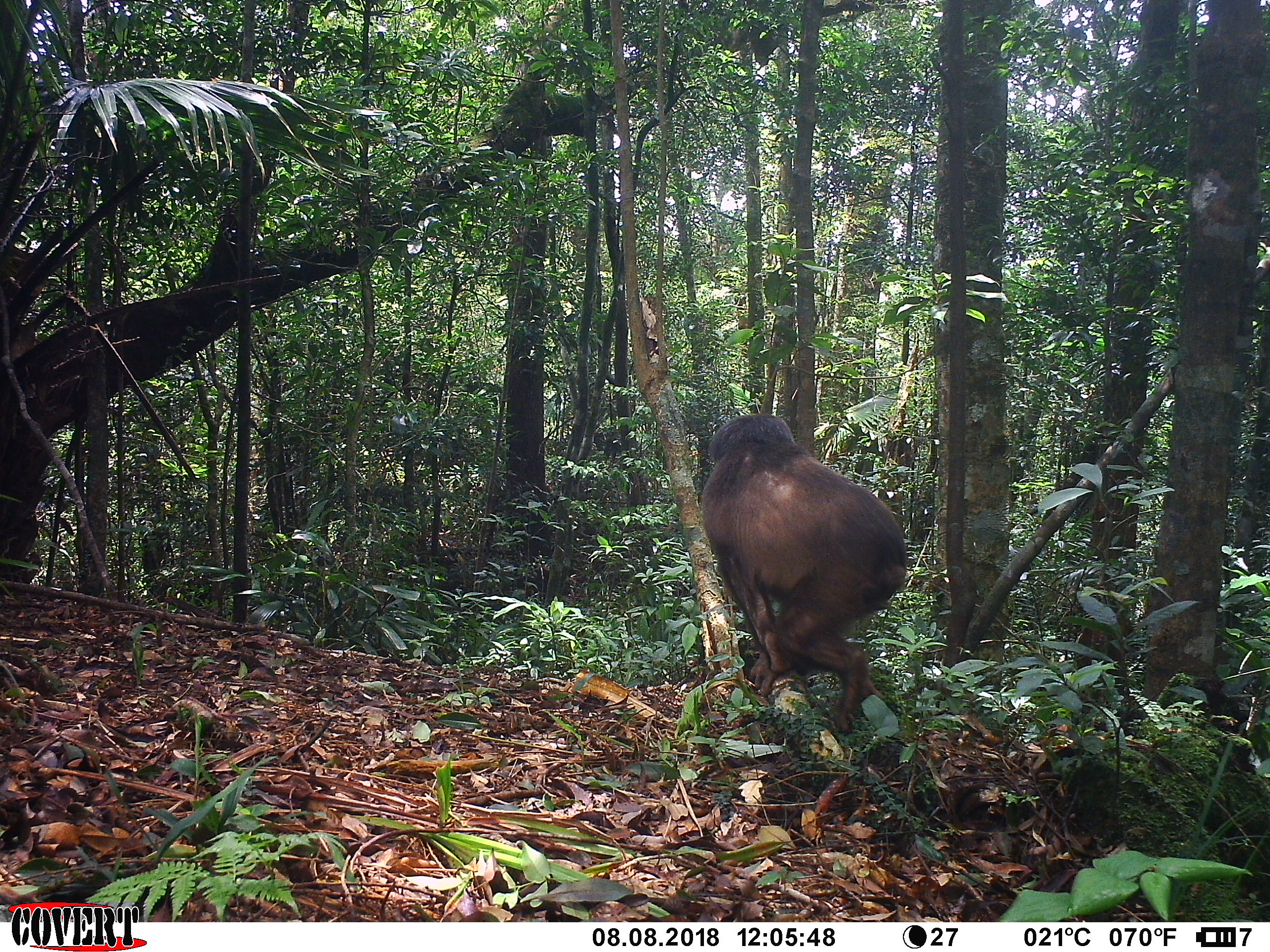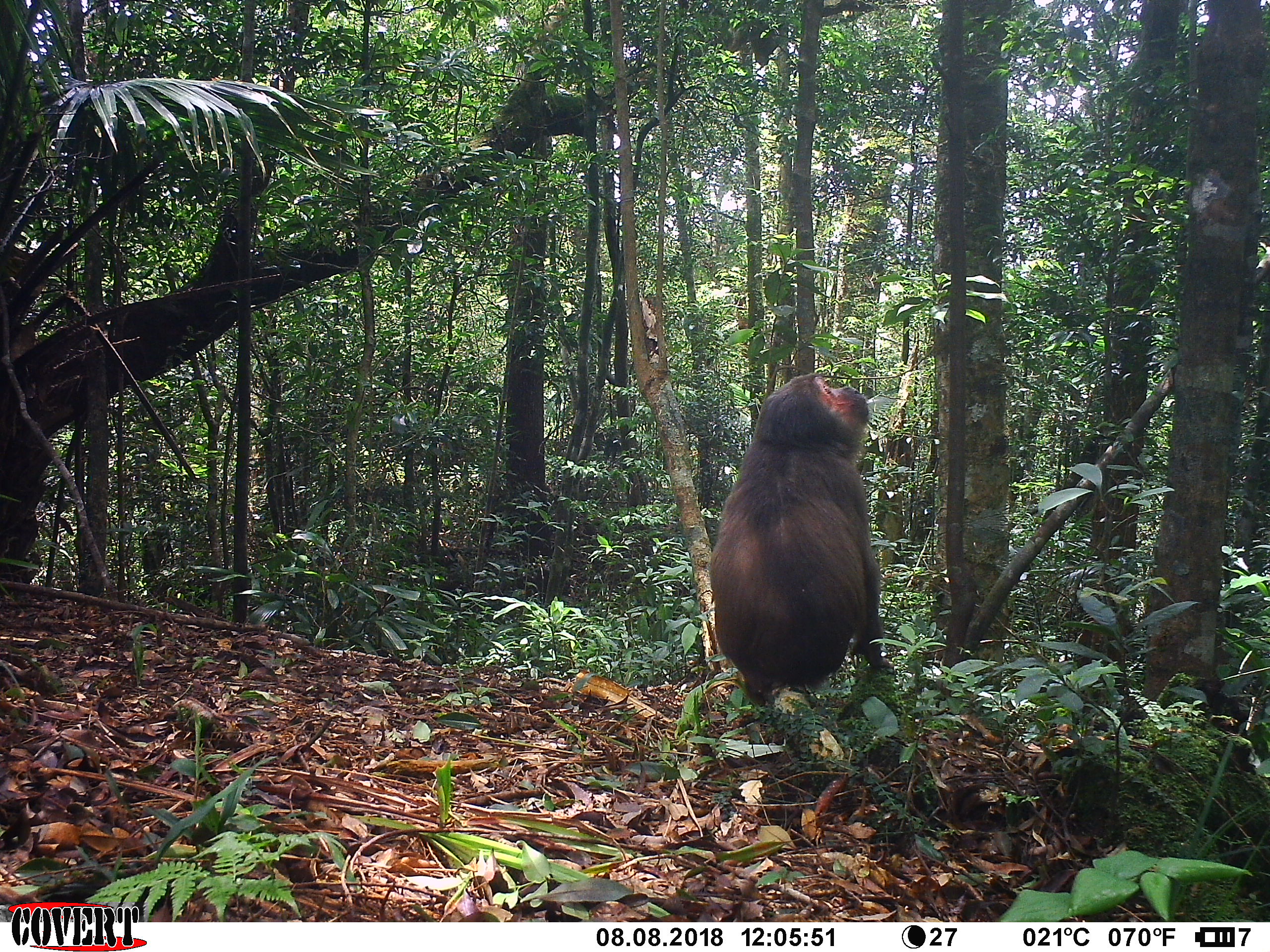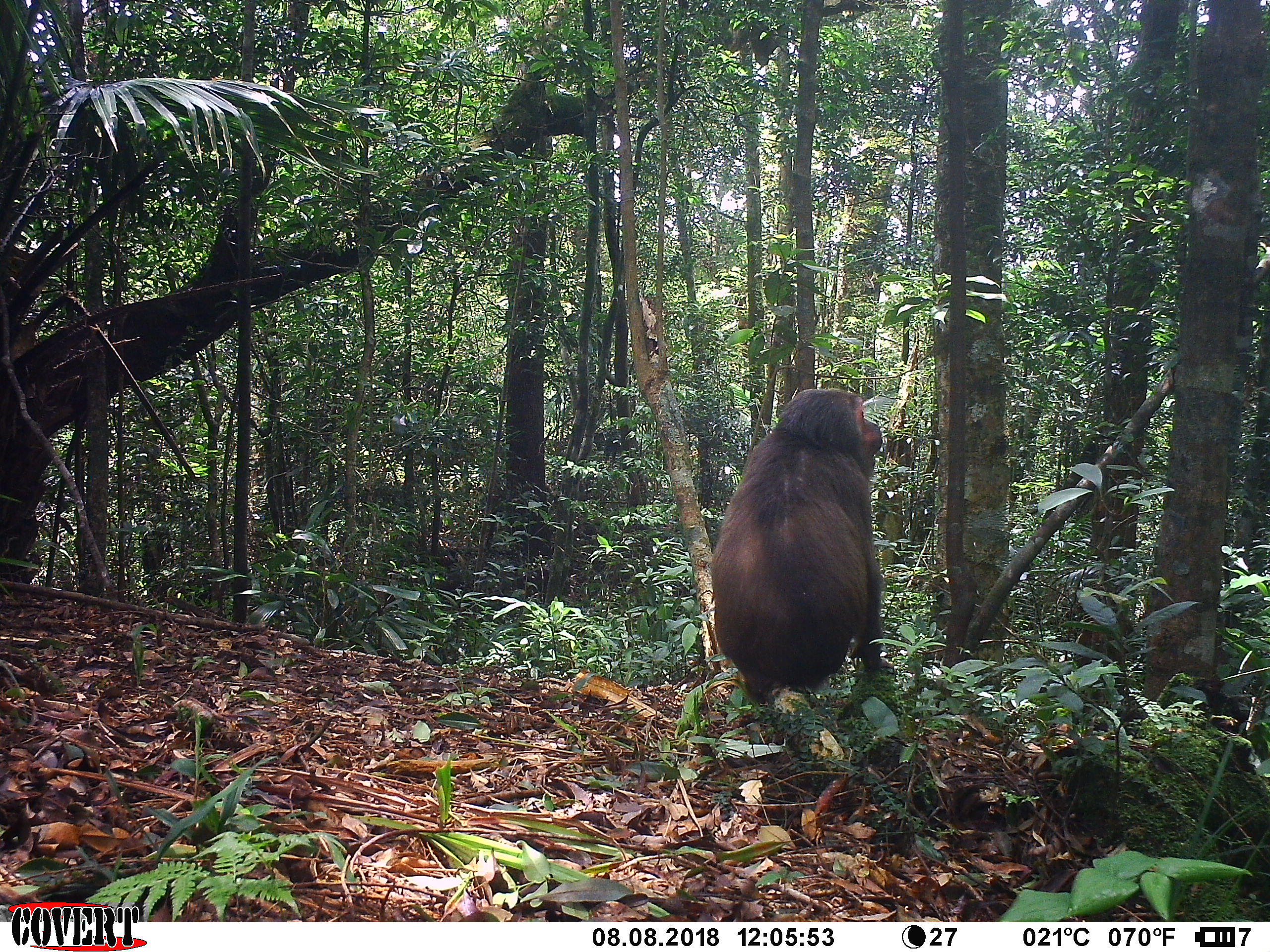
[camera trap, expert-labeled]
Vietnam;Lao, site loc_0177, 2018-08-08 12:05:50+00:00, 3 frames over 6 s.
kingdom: Animalia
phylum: Chordata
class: Mammalia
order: Primates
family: Cercopithecidae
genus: Macaca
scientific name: Macaca arctoides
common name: stump-tailed macaque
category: stump tailed macaque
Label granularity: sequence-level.